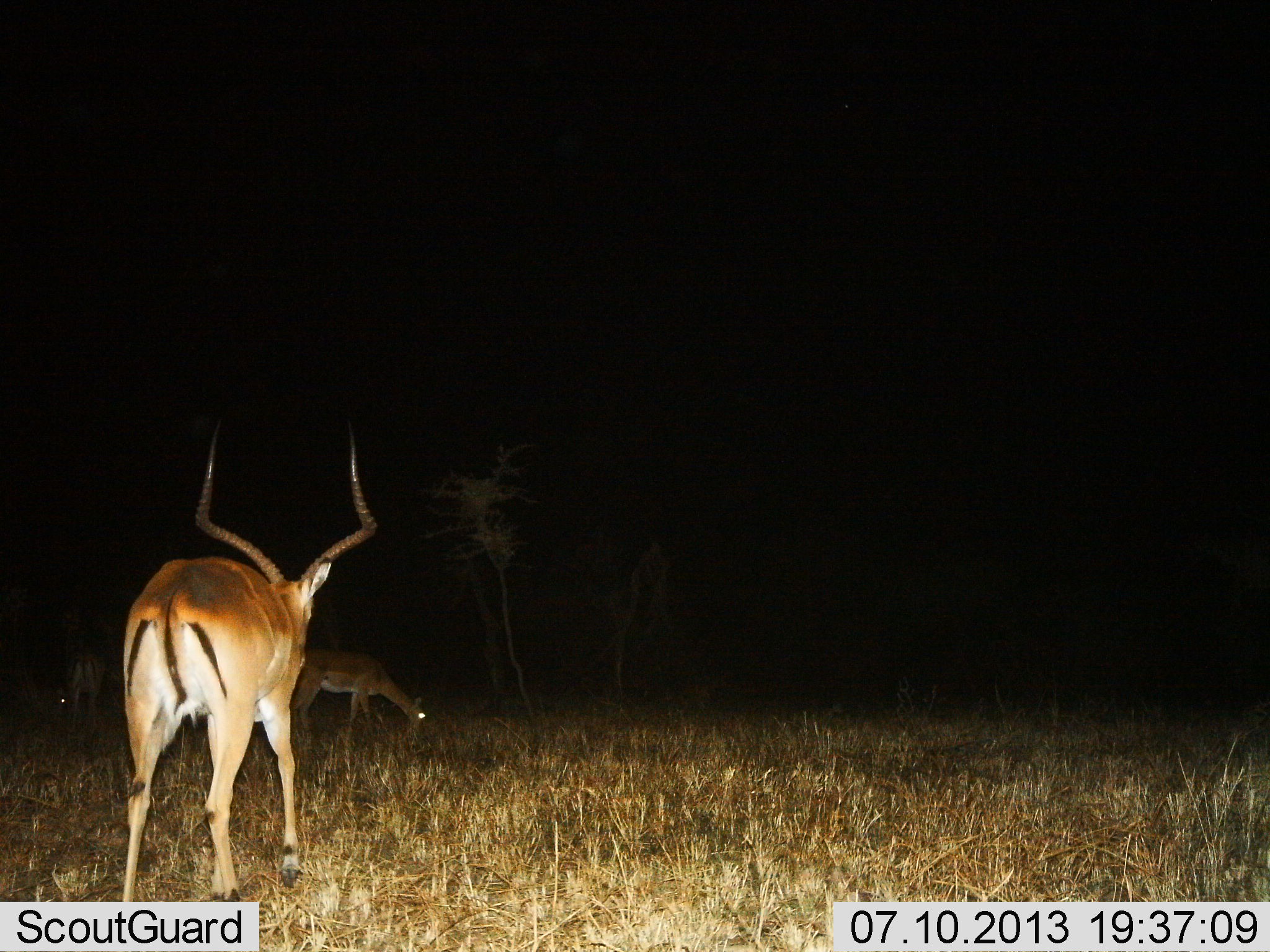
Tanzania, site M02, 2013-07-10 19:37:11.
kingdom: Animalia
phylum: Chordata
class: Mammalia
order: Artiodactyla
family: Bovidae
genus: Aepyceros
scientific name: Aepyceros melampus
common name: impala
Impala (Aepyceros melampus), count 3. Behavior (volunteer vote fractions): standing 75%, resting 0%, moving 25%, interacting 0%. Young present (vote fraction): 0%. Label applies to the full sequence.